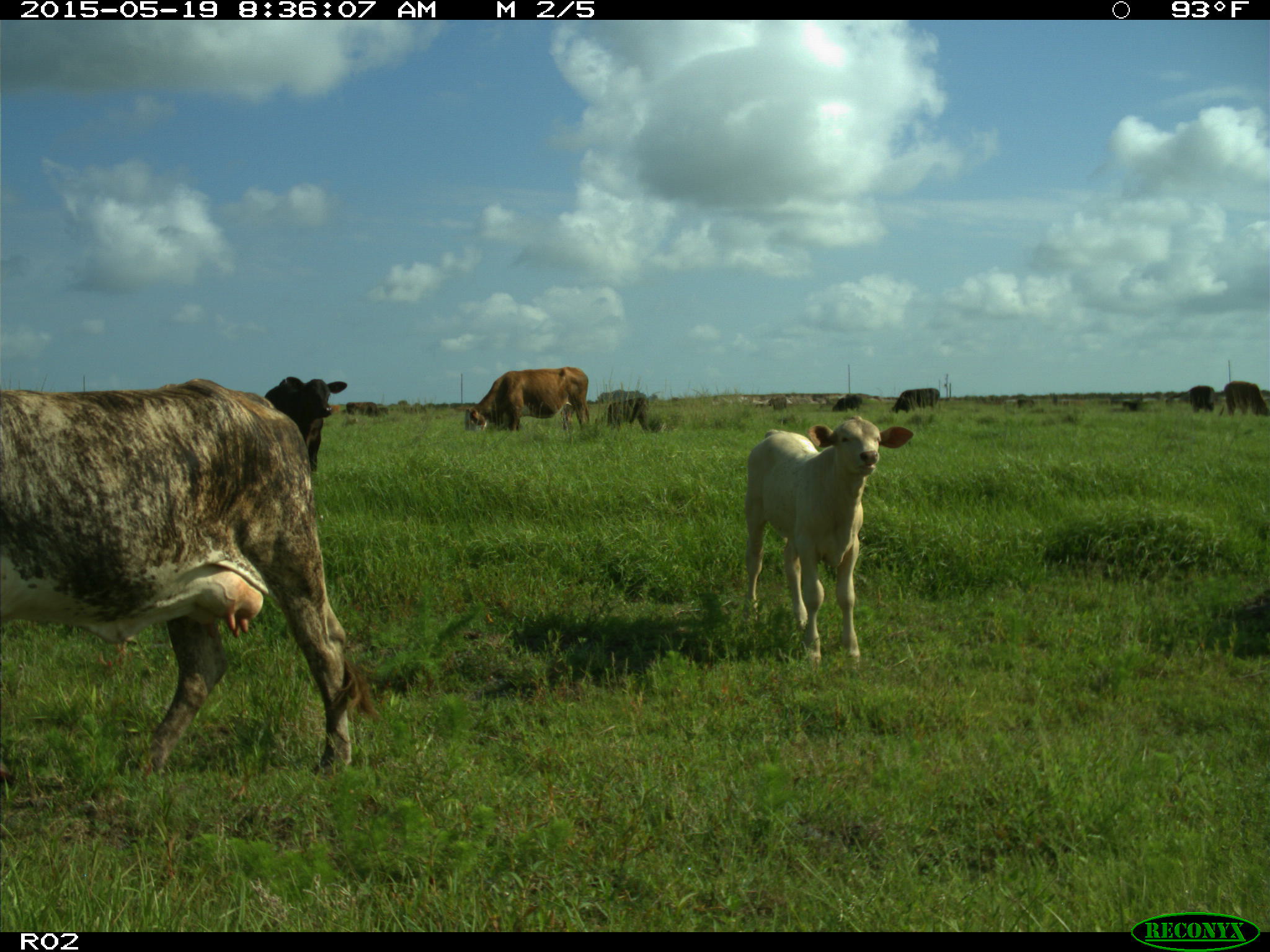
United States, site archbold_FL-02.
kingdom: Animalia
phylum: Chordata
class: Mammalia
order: Artiodactyla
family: Bovidae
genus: Bos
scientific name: Bos taurus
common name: domestic cow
Bos taurus (domestic cow).